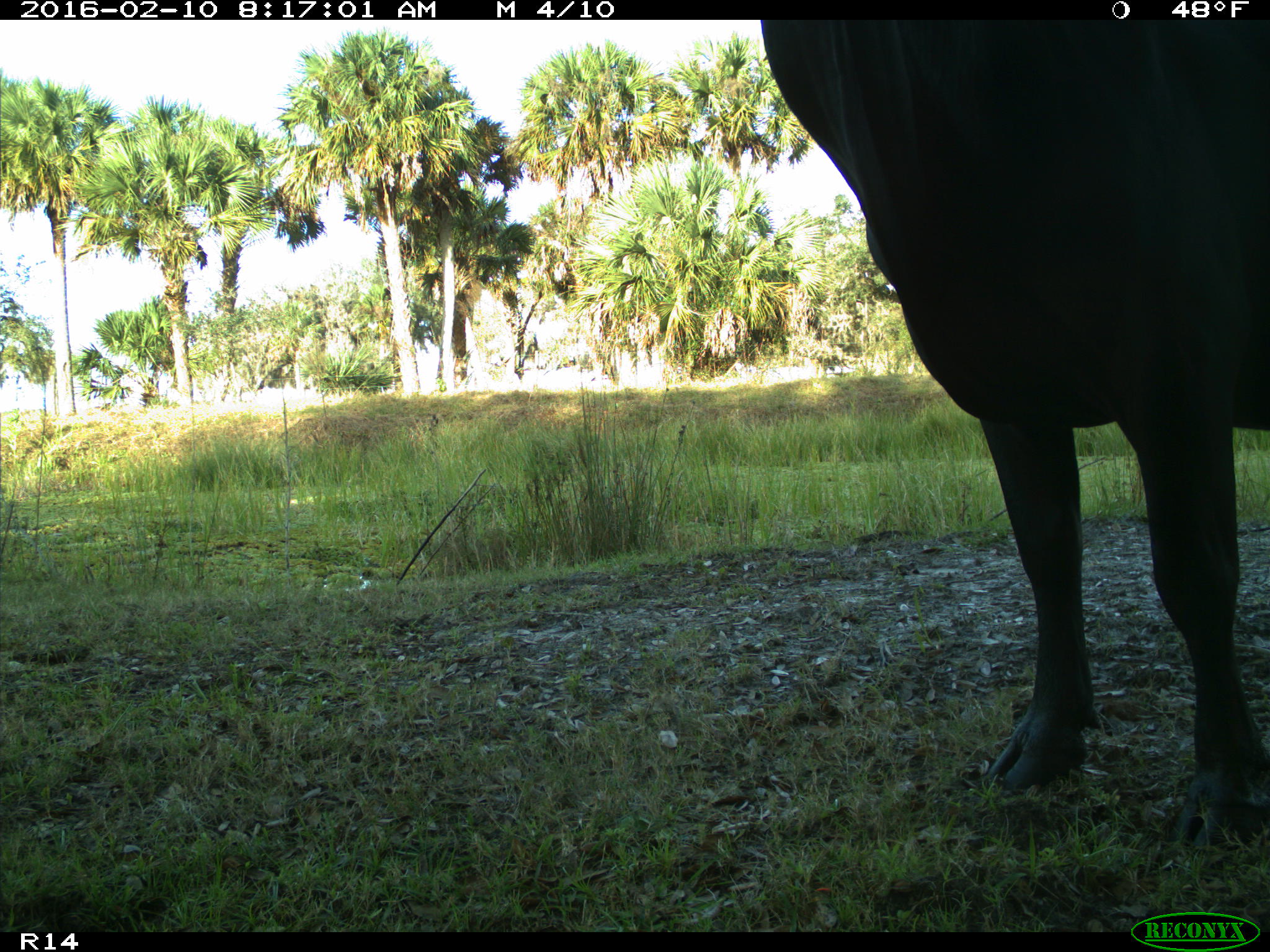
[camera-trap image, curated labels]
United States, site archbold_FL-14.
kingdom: Animalia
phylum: Chordata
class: Mammalia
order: Artiodactyla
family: Bovidae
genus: Bos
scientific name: Bos taurus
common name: domestic cow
Bos taurus (domestic cow).